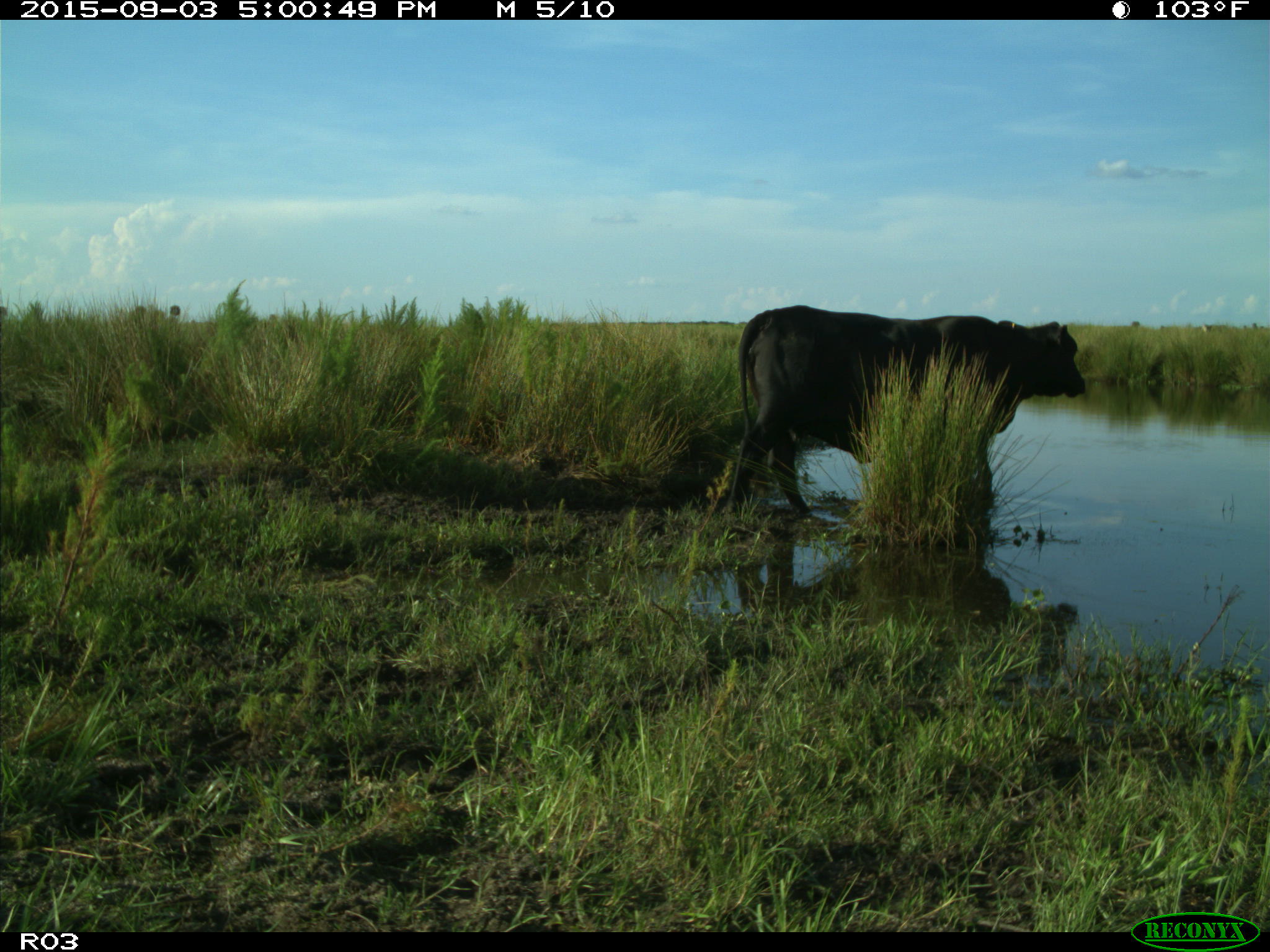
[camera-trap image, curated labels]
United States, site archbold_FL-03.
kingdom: Animalia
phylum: Chordata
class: Mammalia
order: Artiodactyla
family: Bovidae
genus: Bos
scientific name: Bos taurus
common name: domestic cow